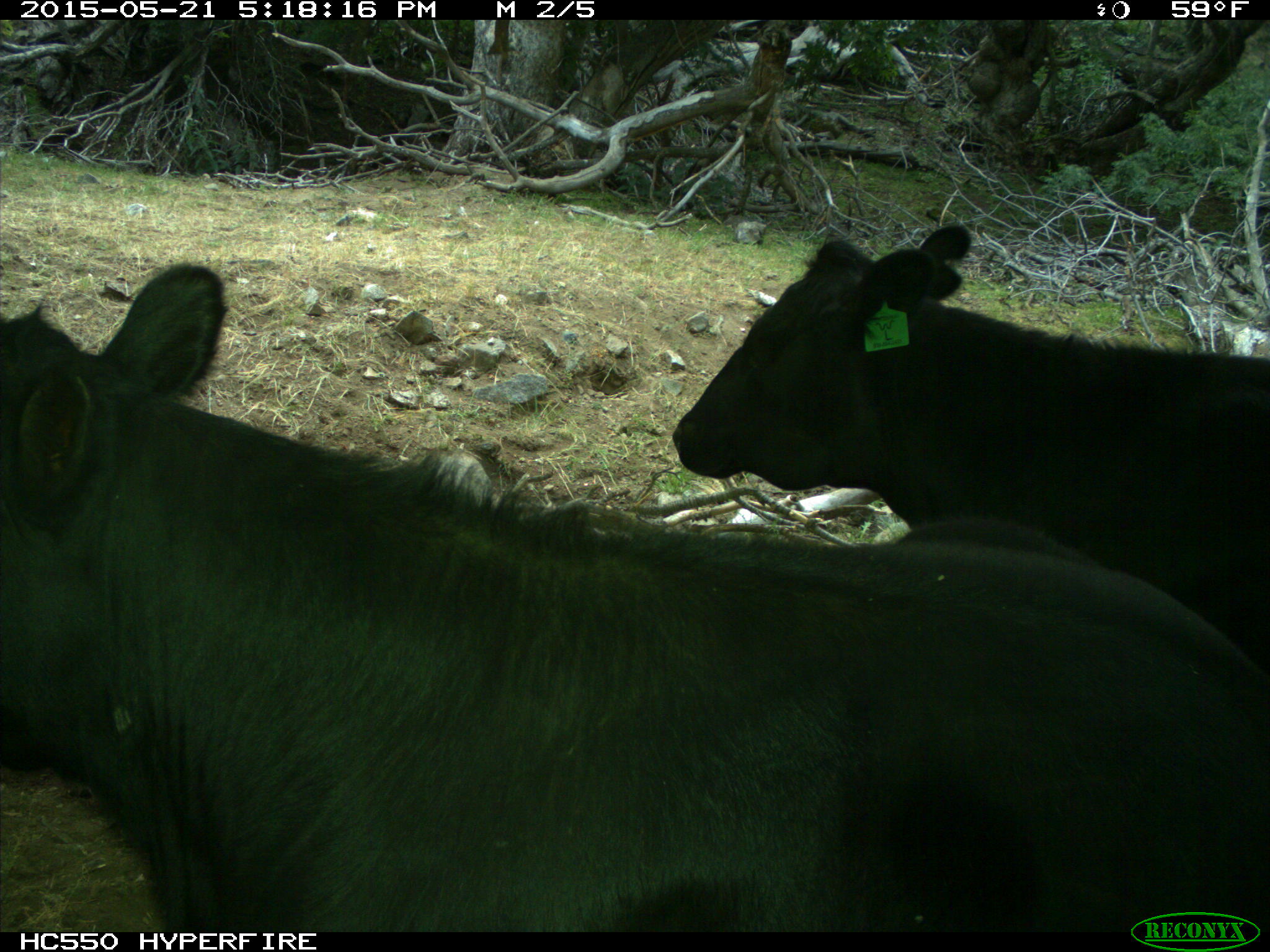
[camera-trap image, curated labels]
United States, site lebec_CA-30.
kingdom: Animalia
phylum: Chordata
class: Mammalia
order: Artiodactyla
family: Bovidae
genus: Bos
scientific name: Bos taurus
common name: domestic cow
Bos taurus (domestic cow).